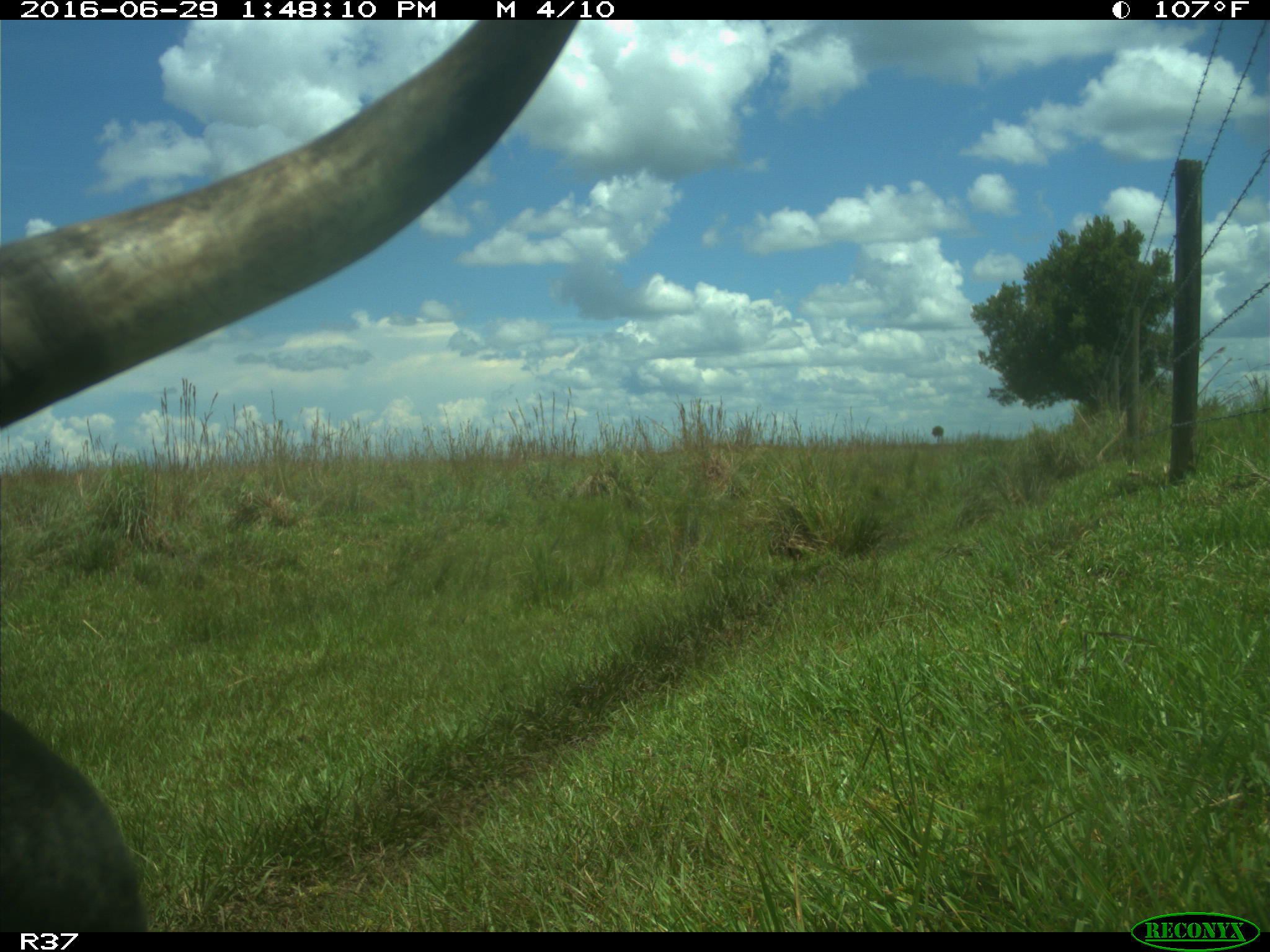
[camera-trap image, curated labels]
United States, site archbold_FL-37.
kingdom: Animalia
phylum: Chordata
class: Mammalia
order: Artiodactyla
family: Bovidae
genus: Bos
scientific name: Bos taurus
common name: domestic cow